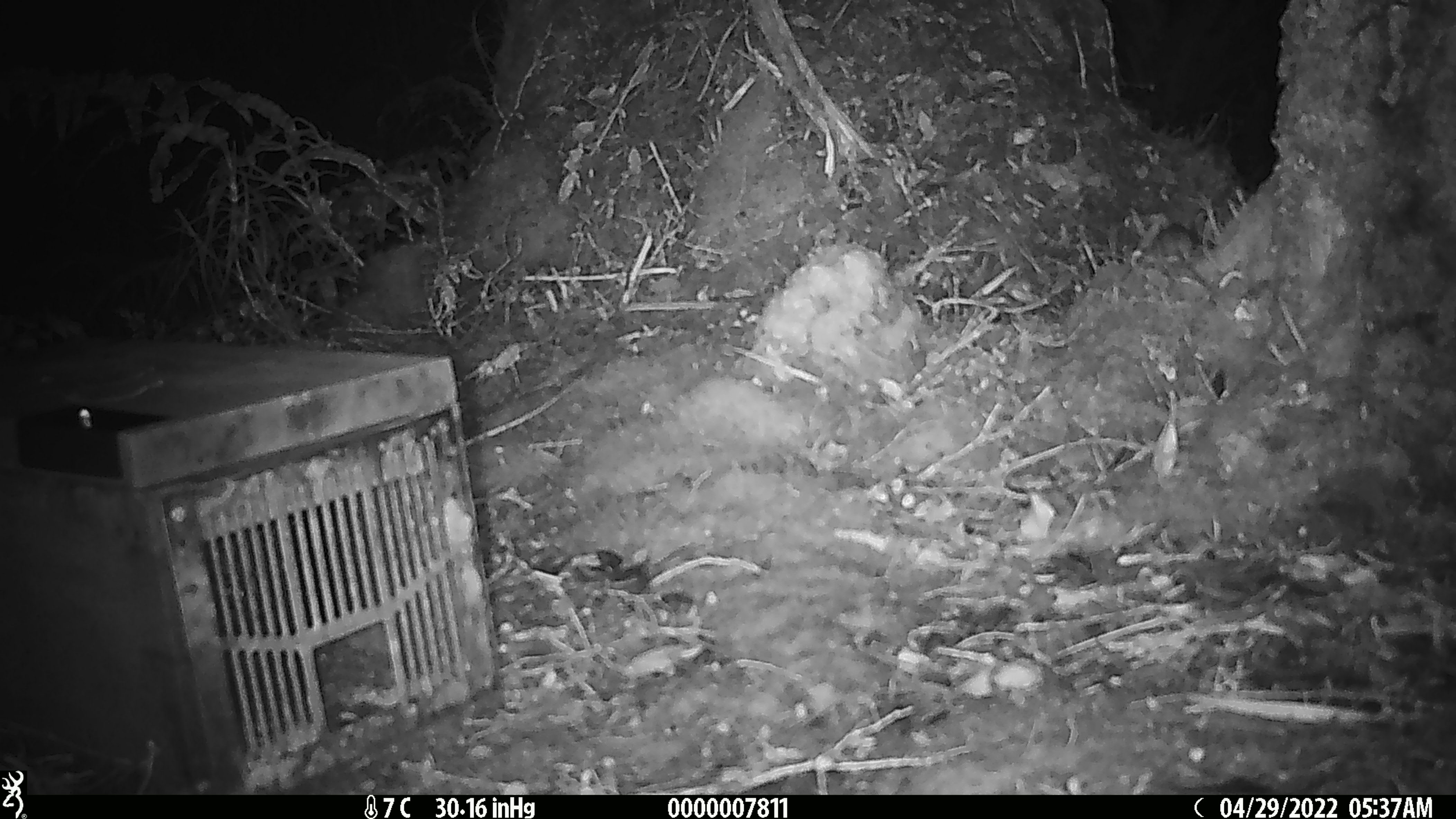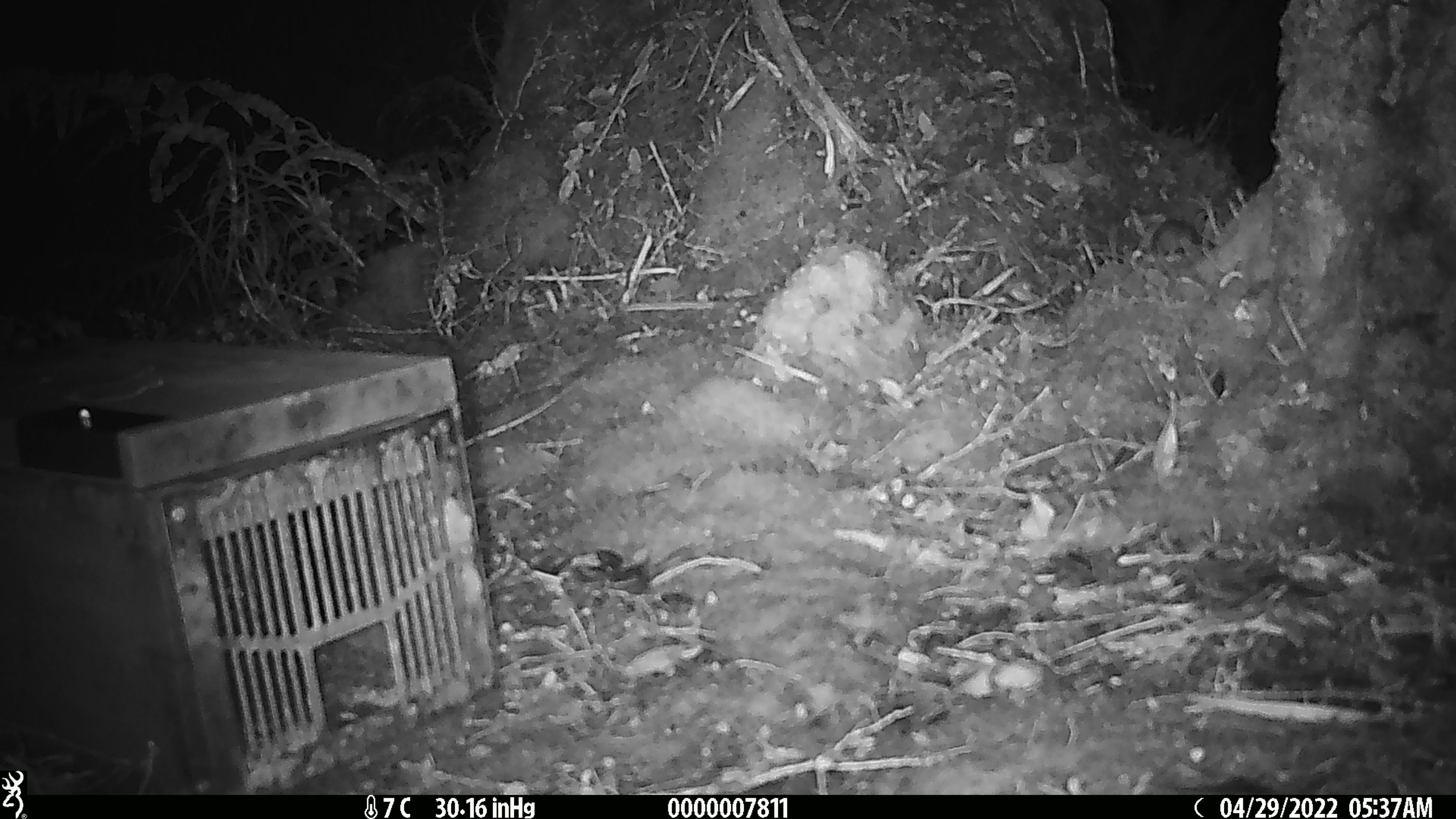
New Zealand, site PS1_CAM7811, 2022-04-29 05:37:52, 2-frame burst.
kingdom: Animalia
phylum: Chordata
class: Mammalia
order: Rodentia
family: Muridae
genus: Mus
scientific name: Mus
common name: mouse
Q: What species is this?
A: Mouse (Mus).